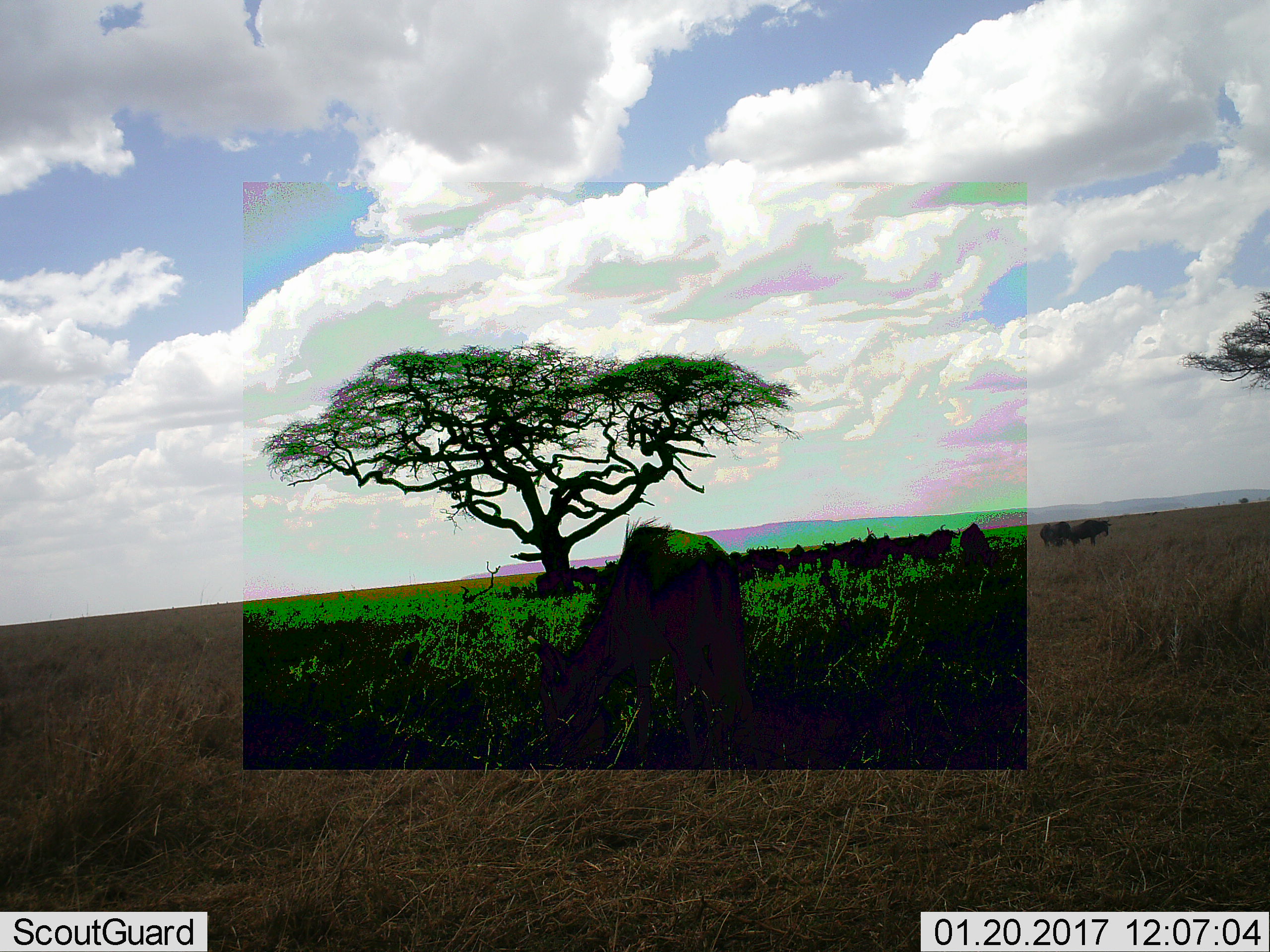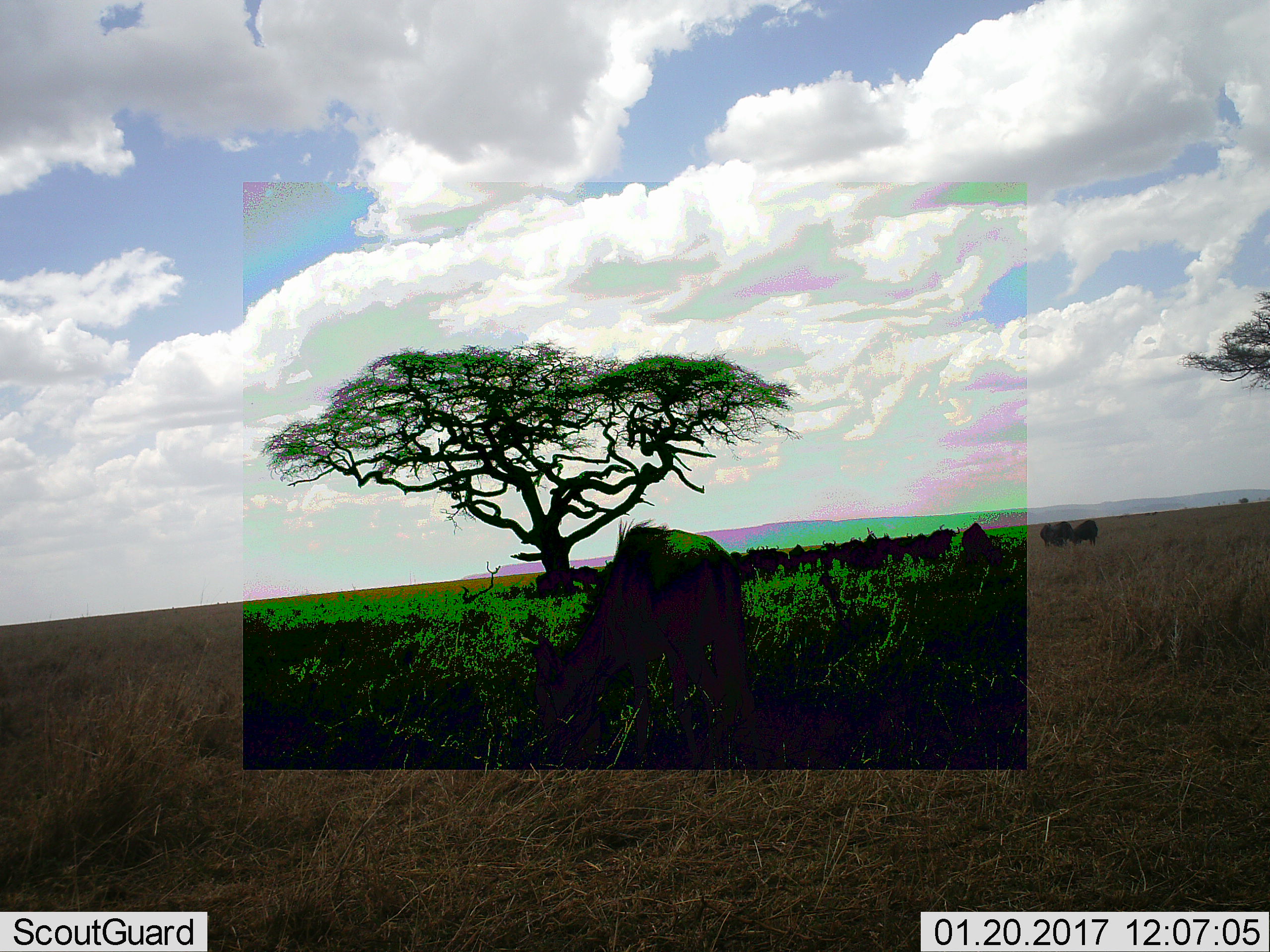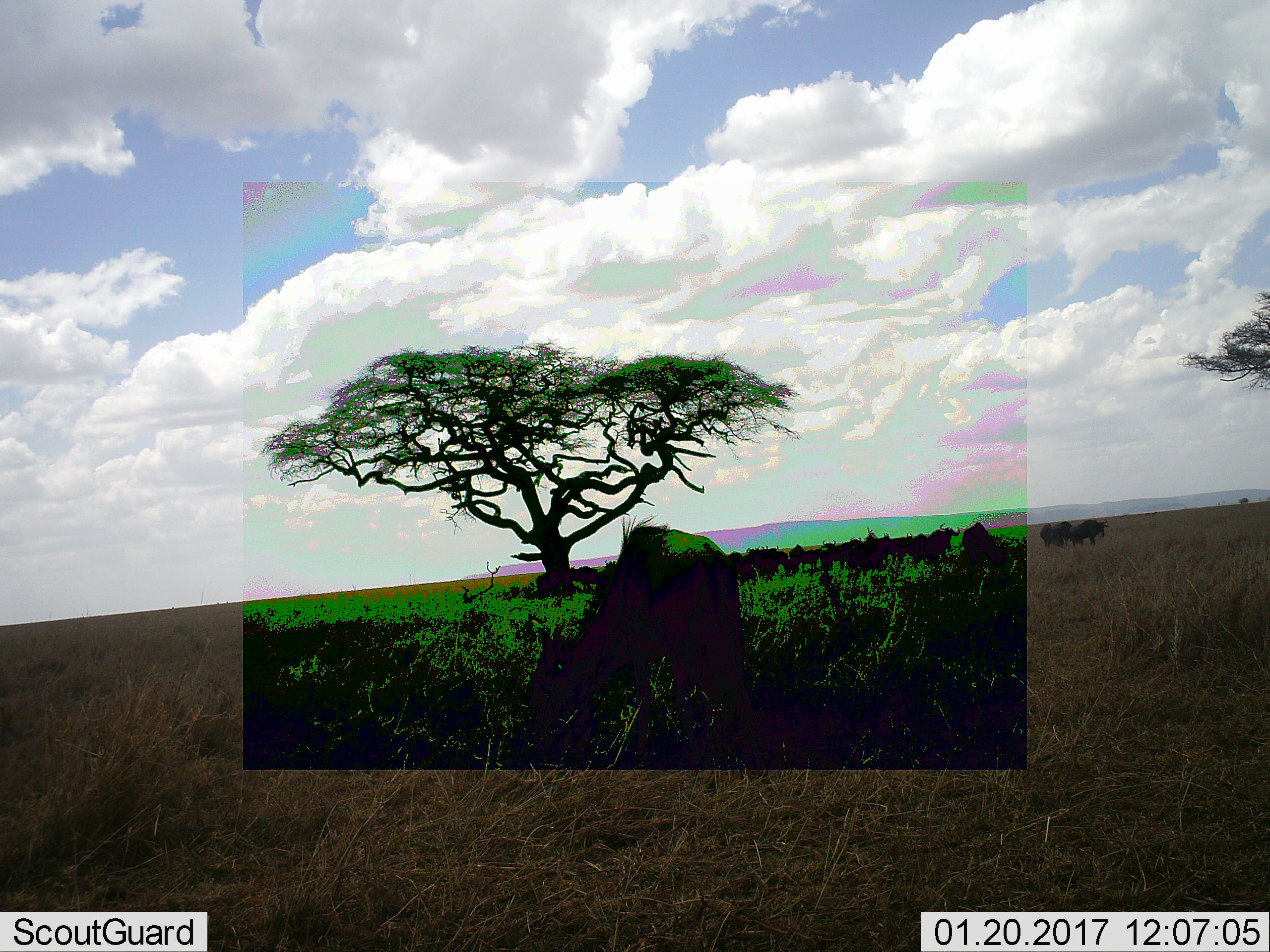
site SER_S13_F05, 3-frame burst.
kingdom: Animalia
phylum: Chordata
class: Mammalia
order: Artiodactyla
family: Bovidae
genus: Connochaetes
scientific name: Connochaetes taurinus taurinus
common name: blue wildebeest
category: wildebeestblue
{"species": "wildebeestblue (blue wildebeest) (Connochaetes taurinus taurinus)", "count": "11-50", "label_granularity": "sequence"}